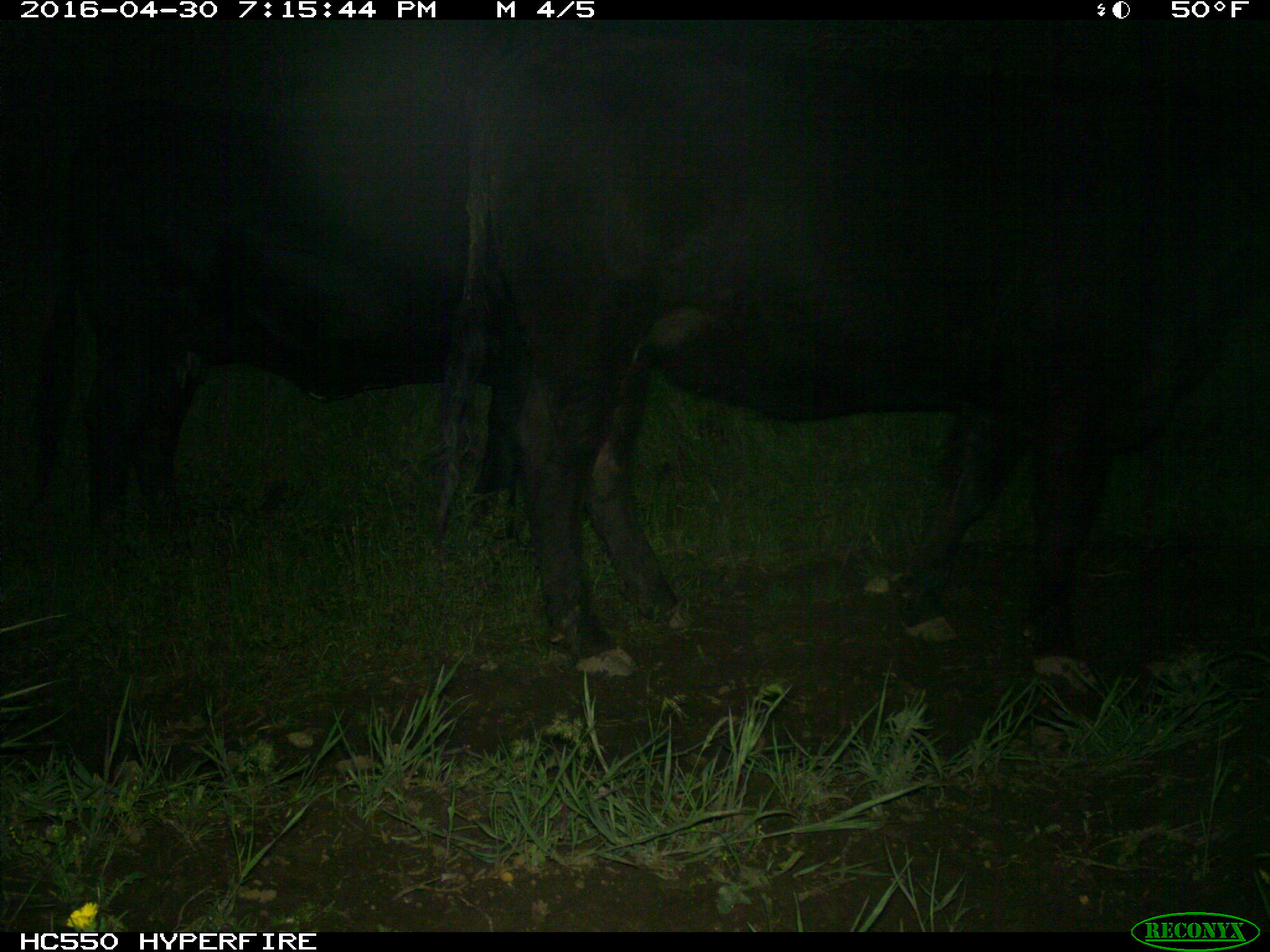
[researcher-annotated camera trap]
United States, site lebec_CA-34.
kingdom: Animalia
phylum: Chordata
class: Mammalia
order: Artiodactyla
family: Bovidae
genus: Bos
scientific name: Bos taurus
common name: domestic cow